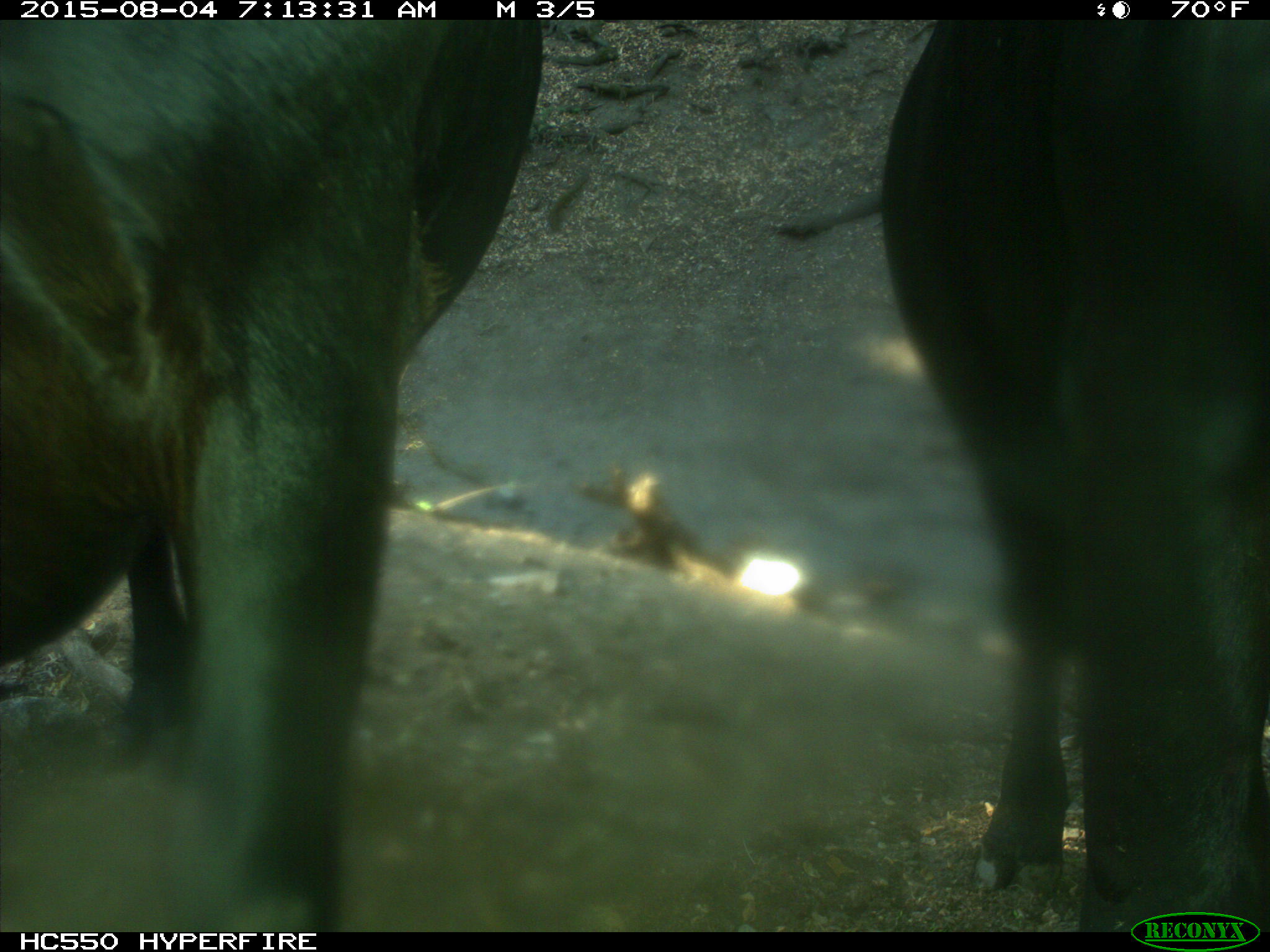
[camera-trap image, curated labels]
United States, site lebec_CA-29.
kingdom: Animalia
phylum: Chordata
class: Mammalia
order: Artiodactyla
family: Bovidae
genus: Bos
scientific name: Bos taurus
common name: domestic cow